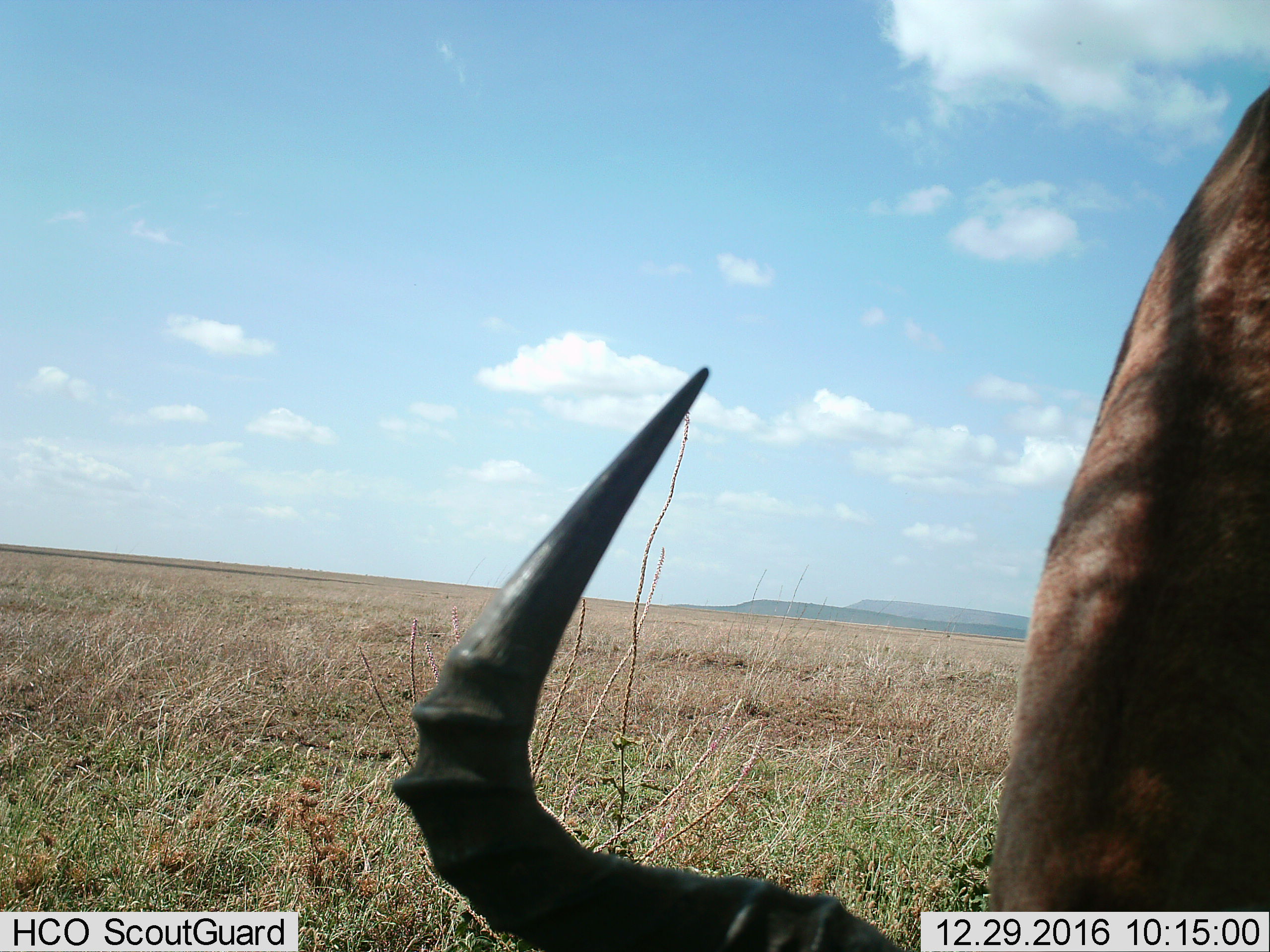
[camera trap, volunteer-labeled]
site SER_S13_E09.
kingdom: Animalia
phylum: Chordata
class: Mammalia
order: Artiodactyla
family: Bovidae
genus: Alcelaphus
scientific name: Alcelaphus buselaphus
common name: hartebeest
Hartebeest (Alcelaphus buselaphus), count 1. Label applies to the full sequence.